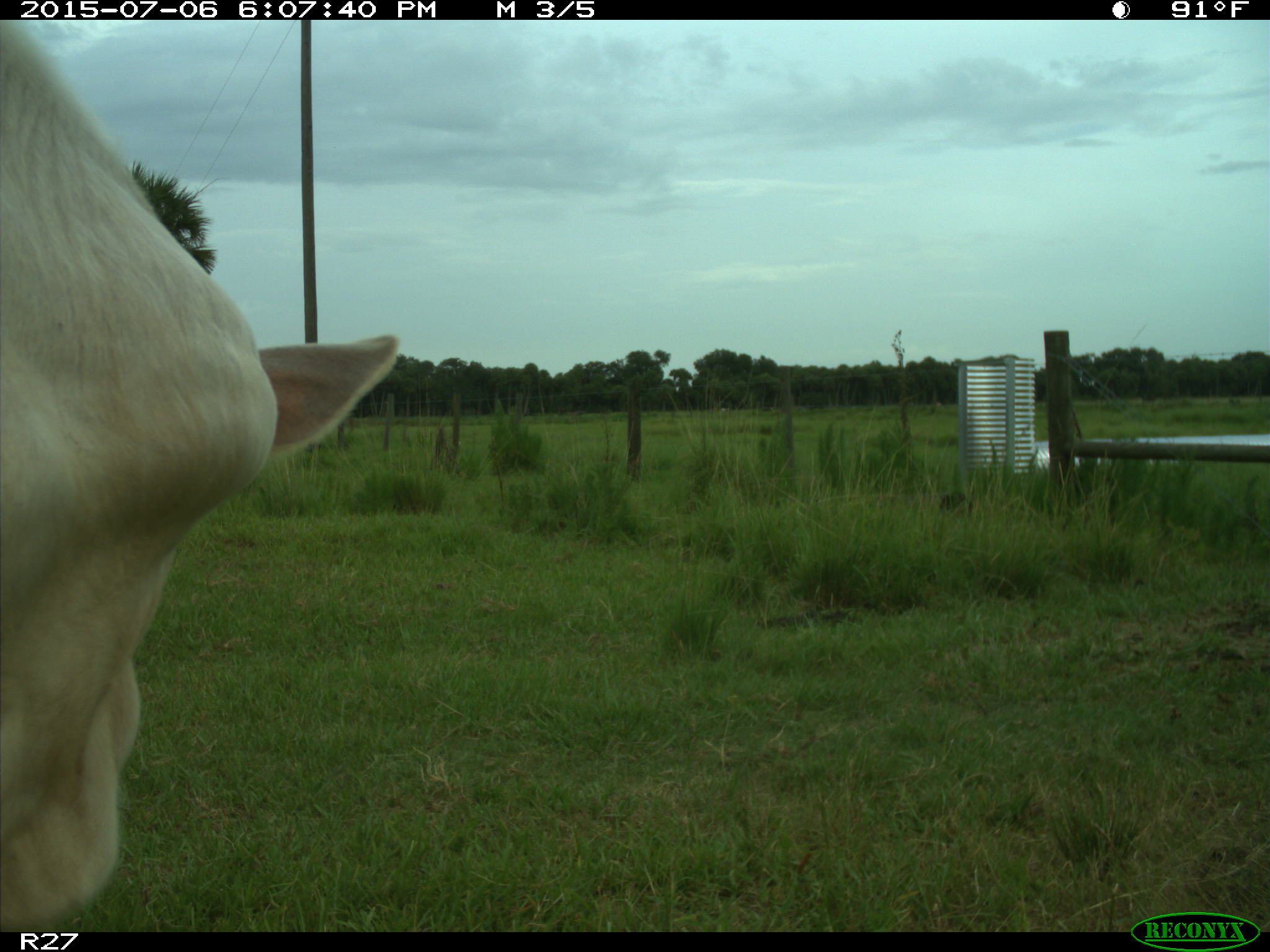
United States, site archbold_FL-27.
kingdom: Animalia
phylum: Chordata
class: Mammalia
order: Artiodactyla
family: Bovidae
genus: Bos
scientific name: Bos taurus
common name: domestic cow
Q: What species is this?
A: Bos taurus (domestic cow).